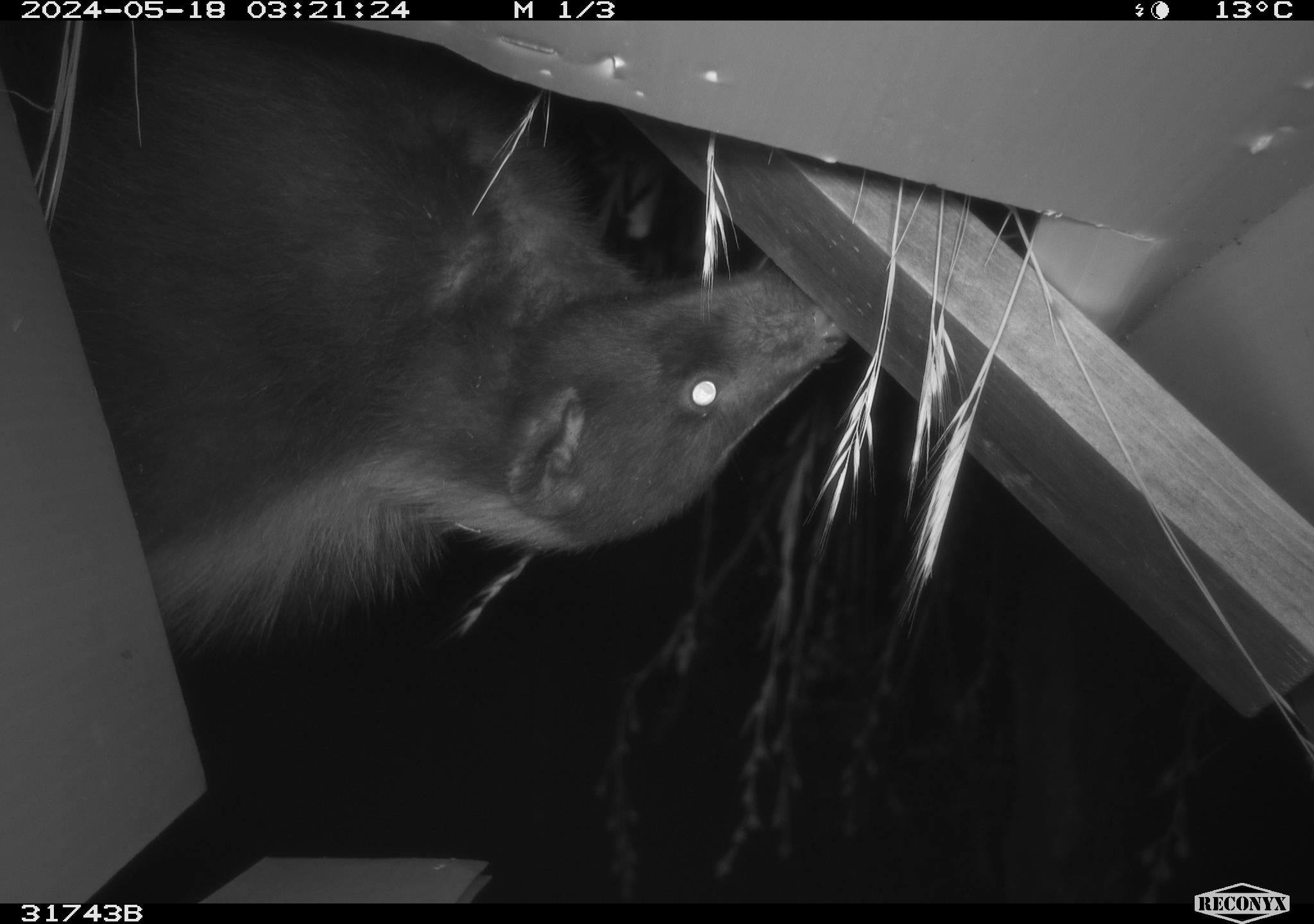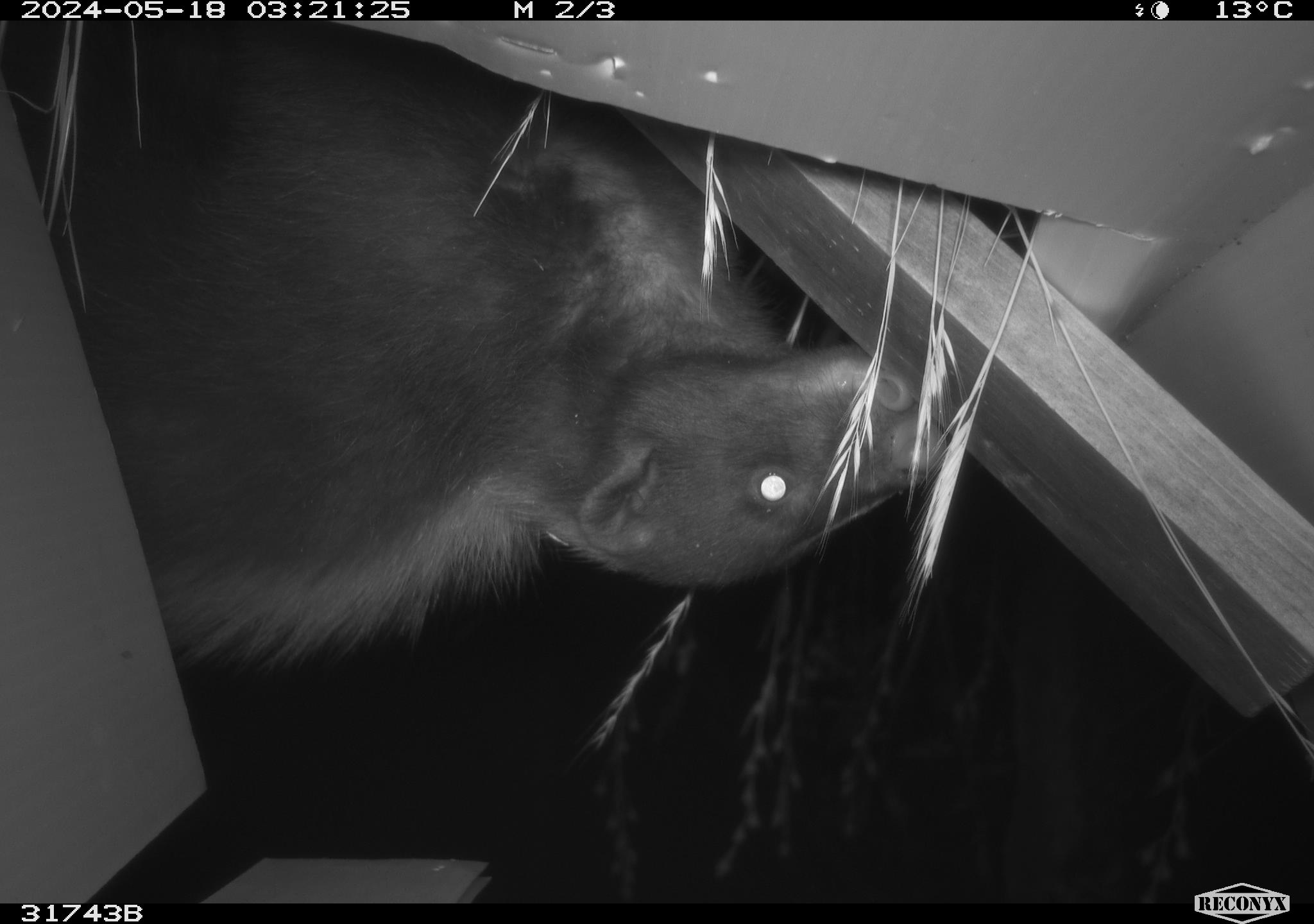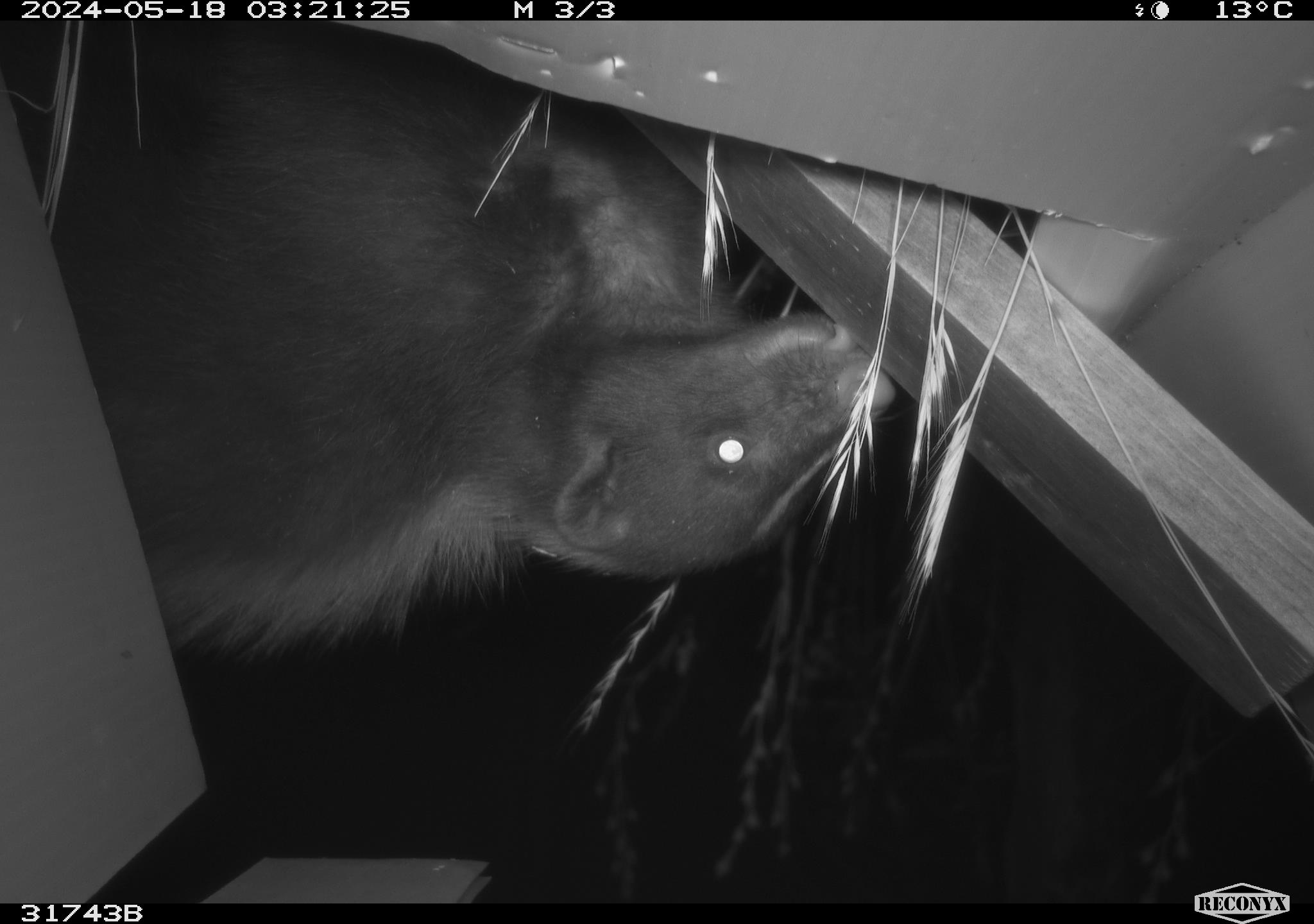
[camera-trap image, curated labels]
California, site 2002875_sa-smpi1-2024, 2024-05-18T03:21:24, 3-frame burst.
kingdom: Animalia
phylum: Chordata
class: Mammalia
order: Carnivora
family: Mephitidae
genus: Mephitis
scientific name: Mephitis mephitis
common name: striped skunk